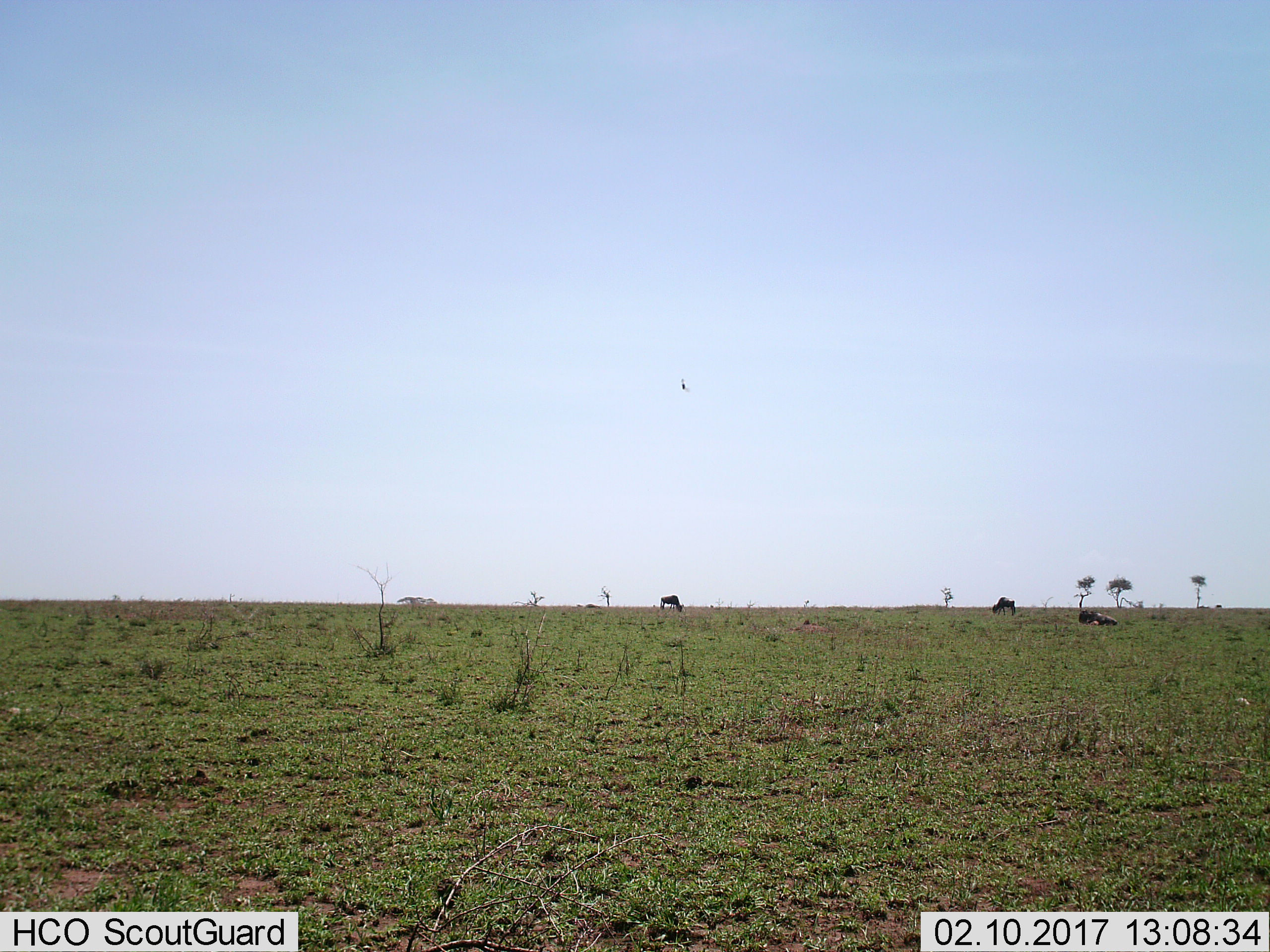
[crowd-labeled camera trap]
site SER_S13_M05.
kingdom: Animalia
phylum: Chordata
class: Mammalia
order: Artiodactyla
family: Bovidae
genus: Connochaetes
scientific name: Connochaetes taurinus taurinus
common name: blue wildebeest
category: wildebeestblue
Wildebeestblue (blue wildebeest) (Connochaetes taurinus taurinus), count 3. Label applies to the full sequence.